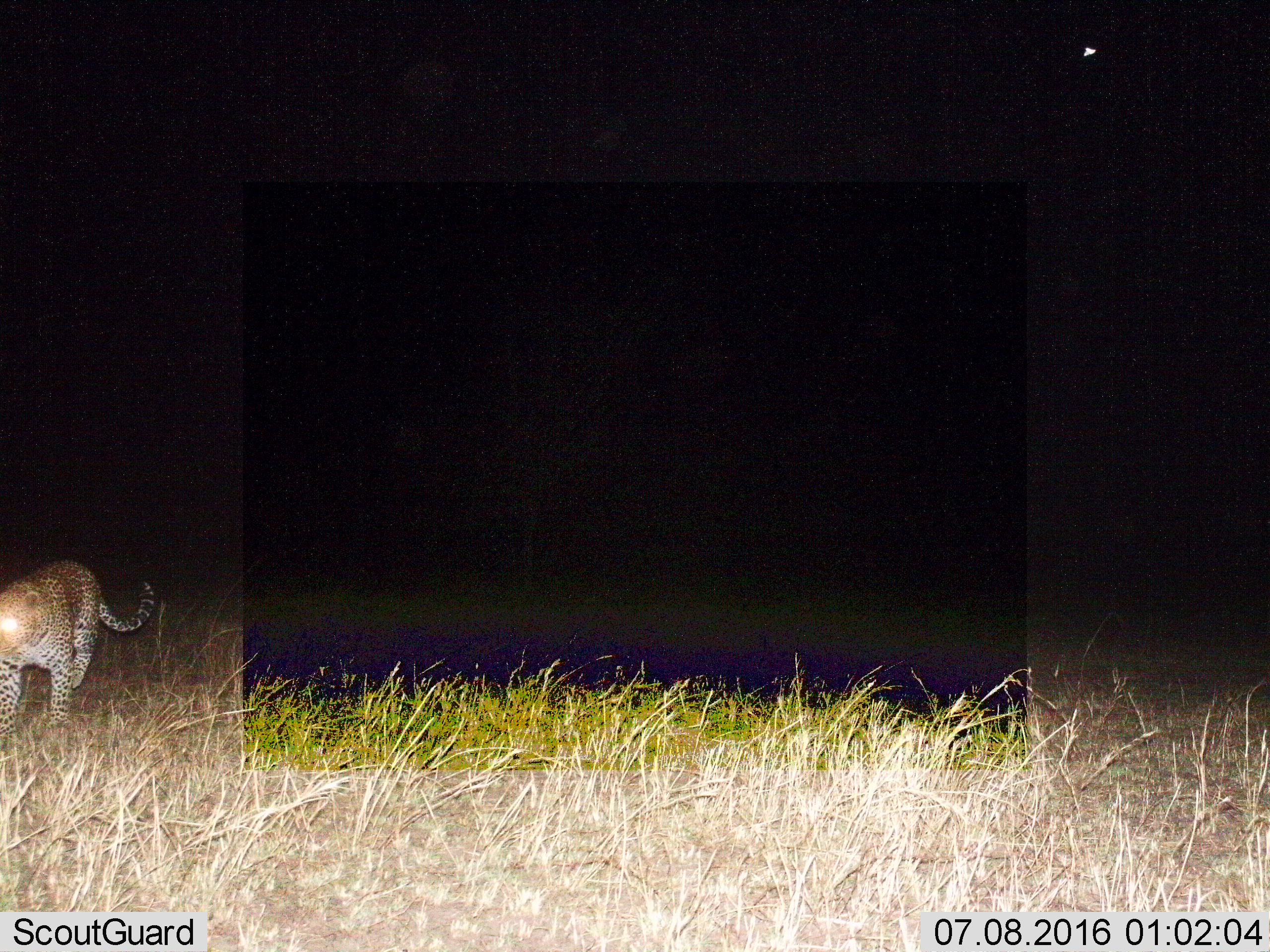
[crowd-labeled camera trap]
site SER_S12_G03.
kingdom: Animalia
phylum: Chordata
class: Mammalia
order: Carnivora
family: Felidae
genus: Panthera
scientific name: Panthera pardus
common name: leopard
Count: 1.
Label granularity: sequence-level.